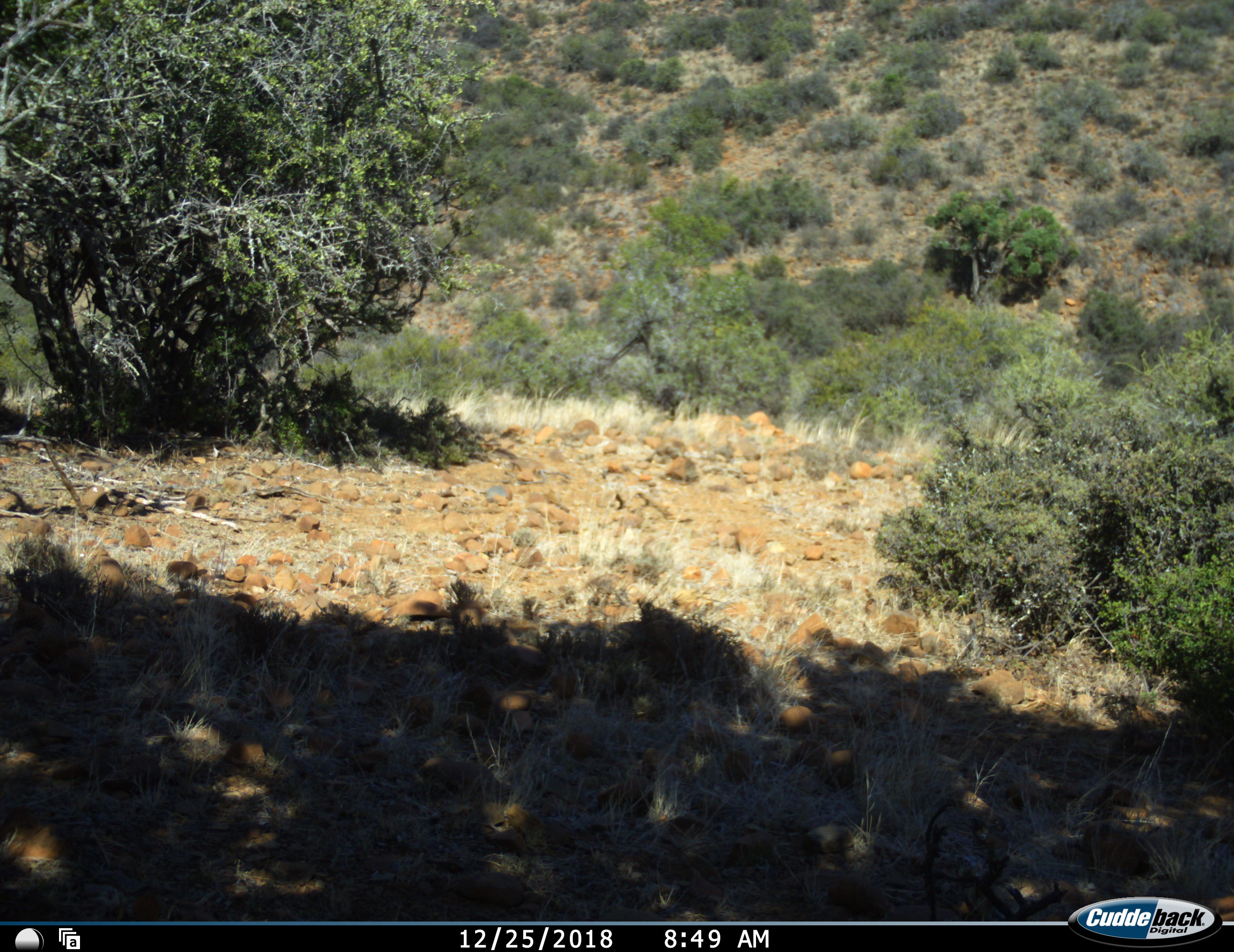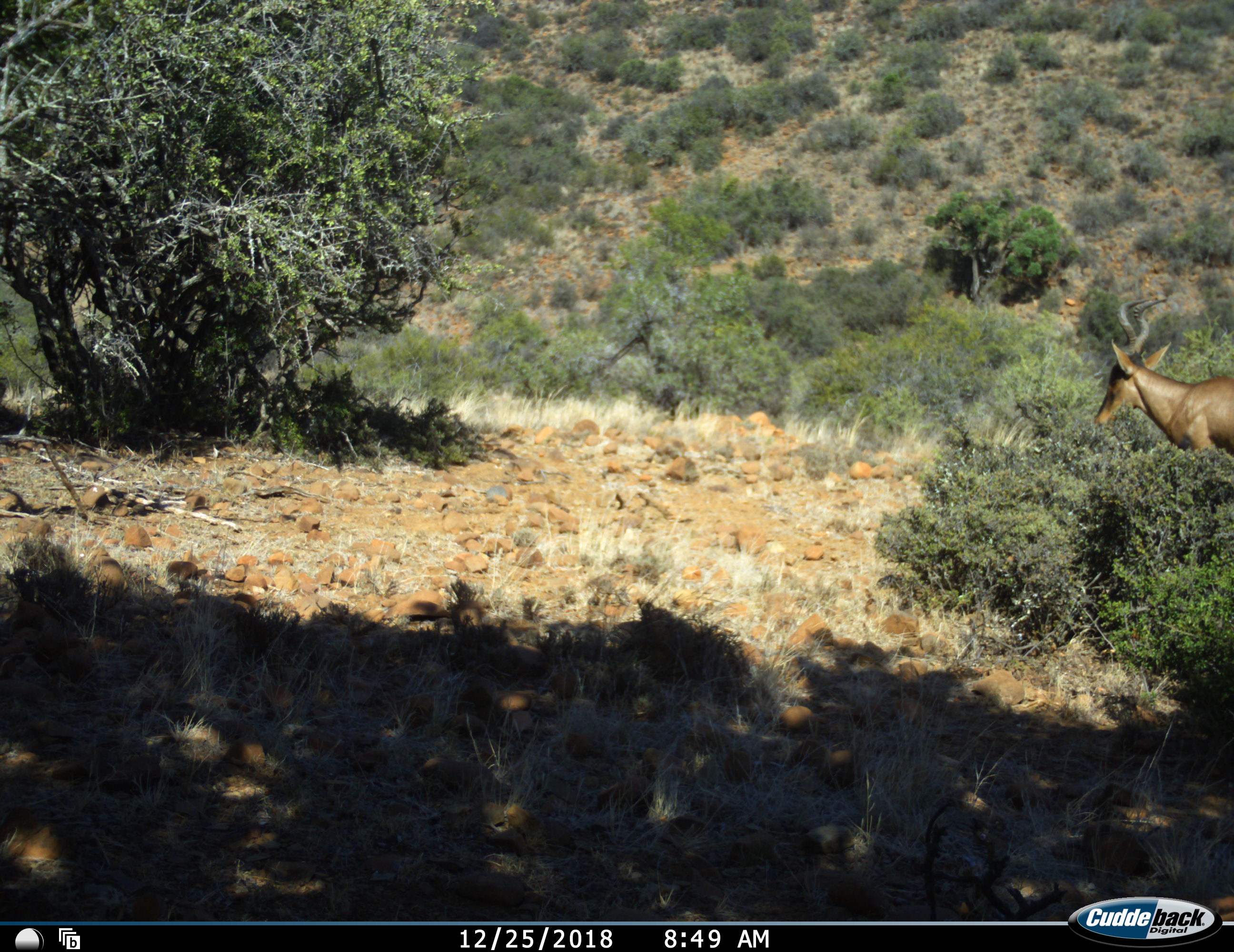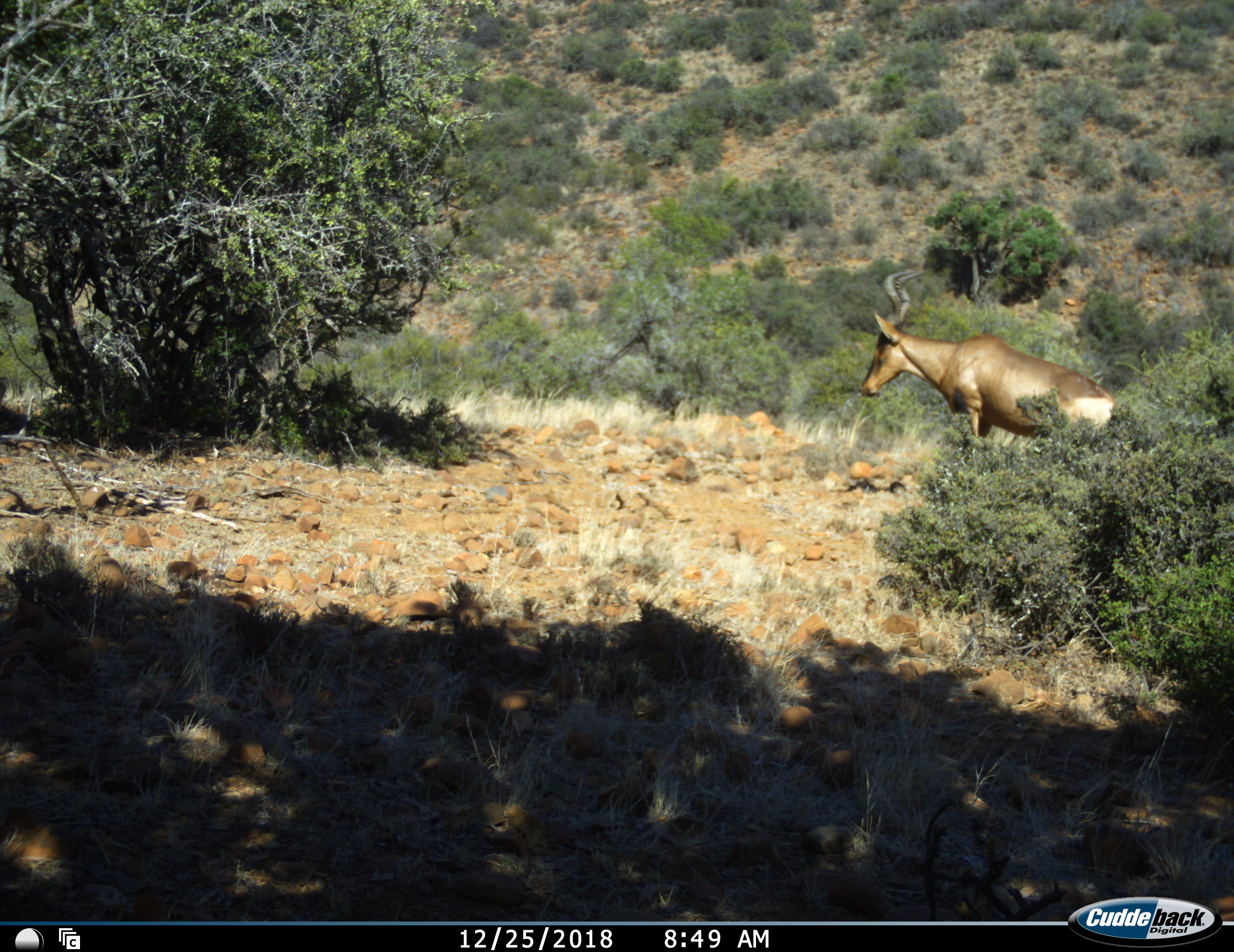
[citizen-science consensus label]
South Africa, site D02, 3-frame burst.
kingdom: Animalia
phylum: Chordata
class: Mammalia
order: Artiodactyla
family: Bovidae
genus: Alcelaphus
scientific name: Alcelaphus buselaphus caama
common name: red hartebeest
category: hartebeestred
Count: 1.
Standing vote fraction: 0%.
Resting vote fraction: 0%.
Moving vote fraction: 100%.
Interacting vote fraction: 0%.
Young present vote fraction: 0%.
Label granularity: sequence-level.